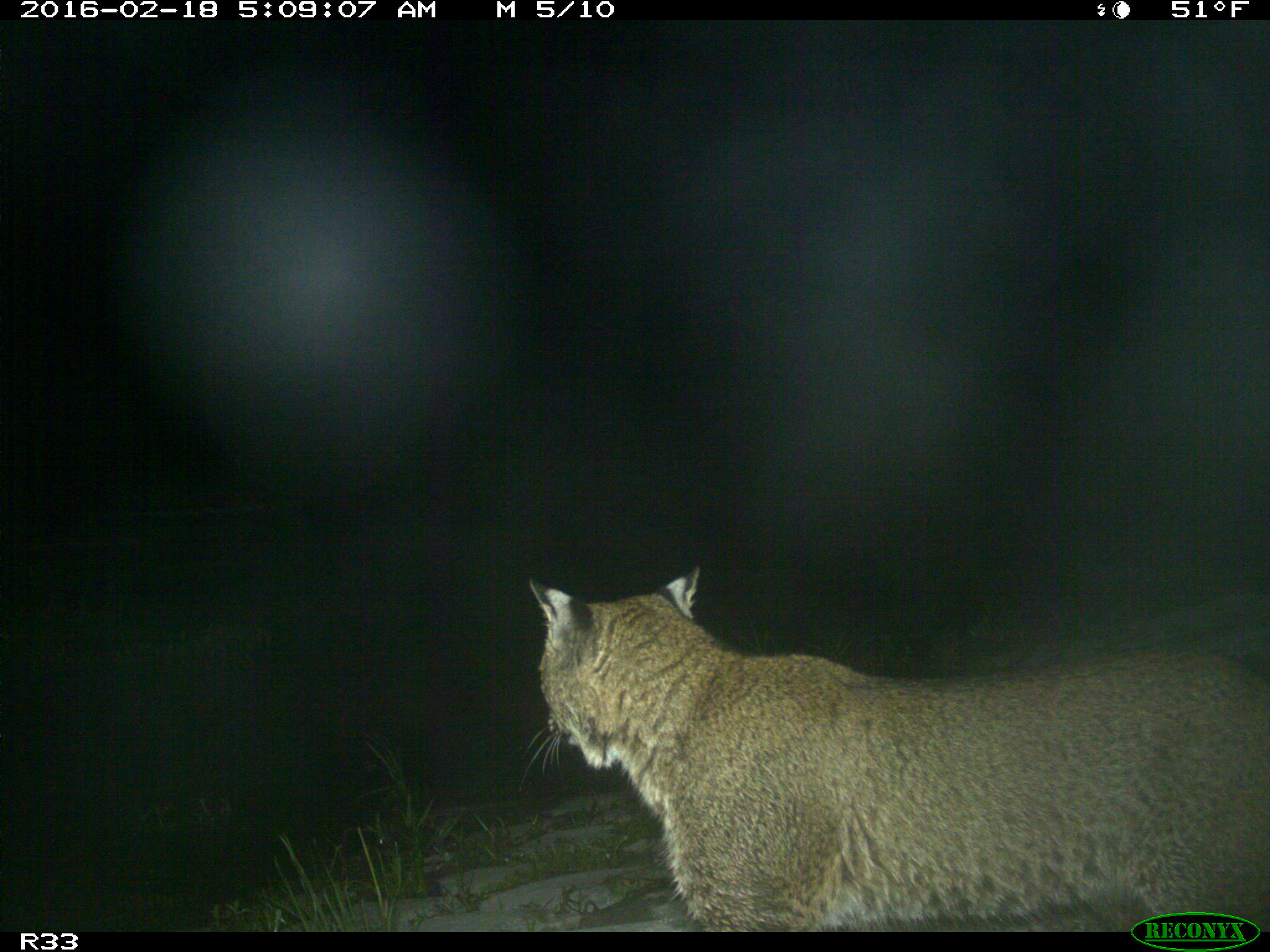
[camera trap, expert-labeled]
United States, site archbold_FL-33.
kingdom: Animalia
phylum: Chordata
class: Mammalia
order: Carnivora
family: Felidae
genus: Lynx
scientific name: Lynx rufus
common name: bobcat